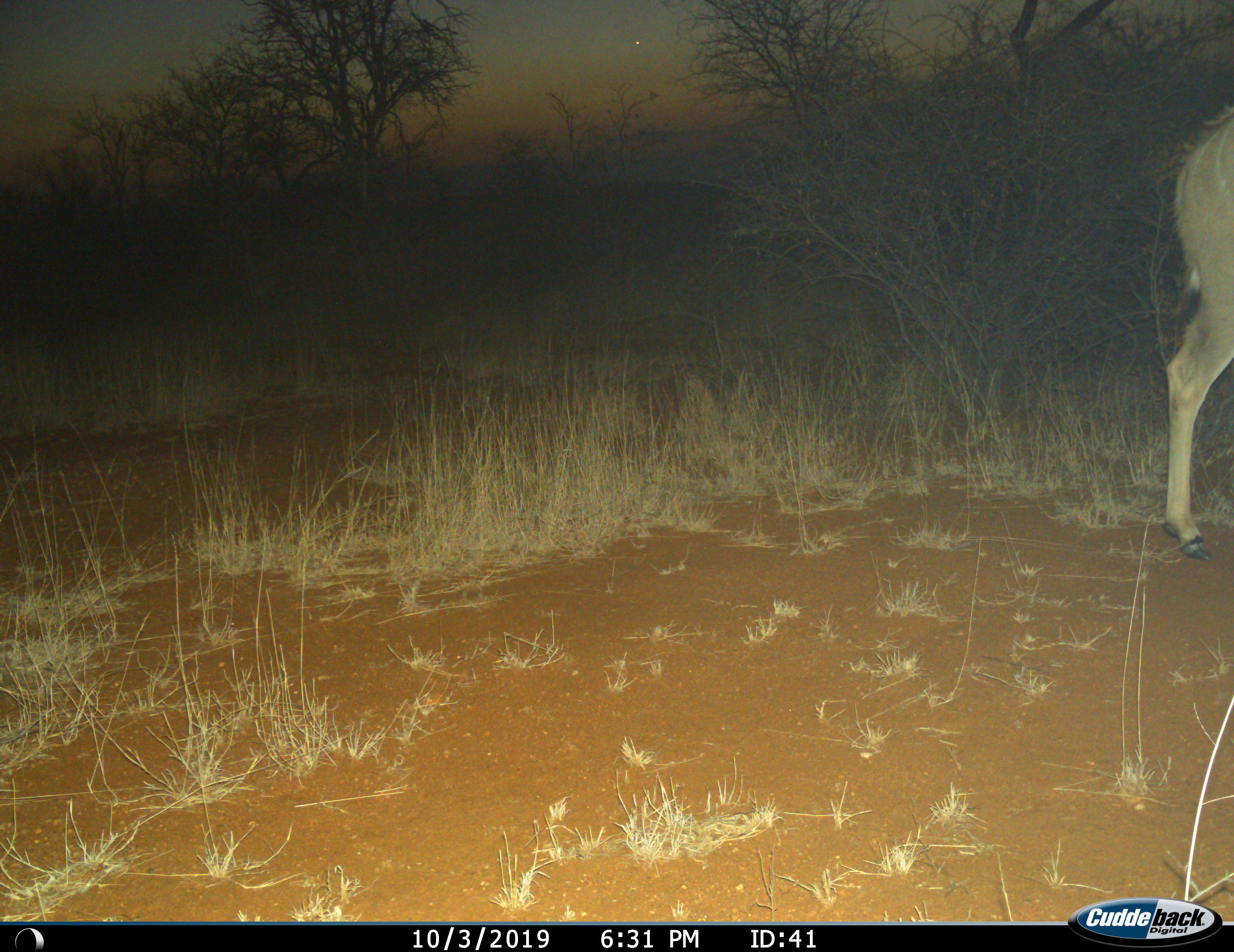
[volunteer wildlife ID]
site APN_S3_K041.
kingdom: Animalia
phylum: Chordata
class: Mammalia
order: Artiodactyla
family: Bovidae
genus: Tragelaphus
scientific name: Tragelaphus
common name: kudu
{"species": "kudu (Tragelaphus)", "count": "1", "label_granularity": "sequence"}